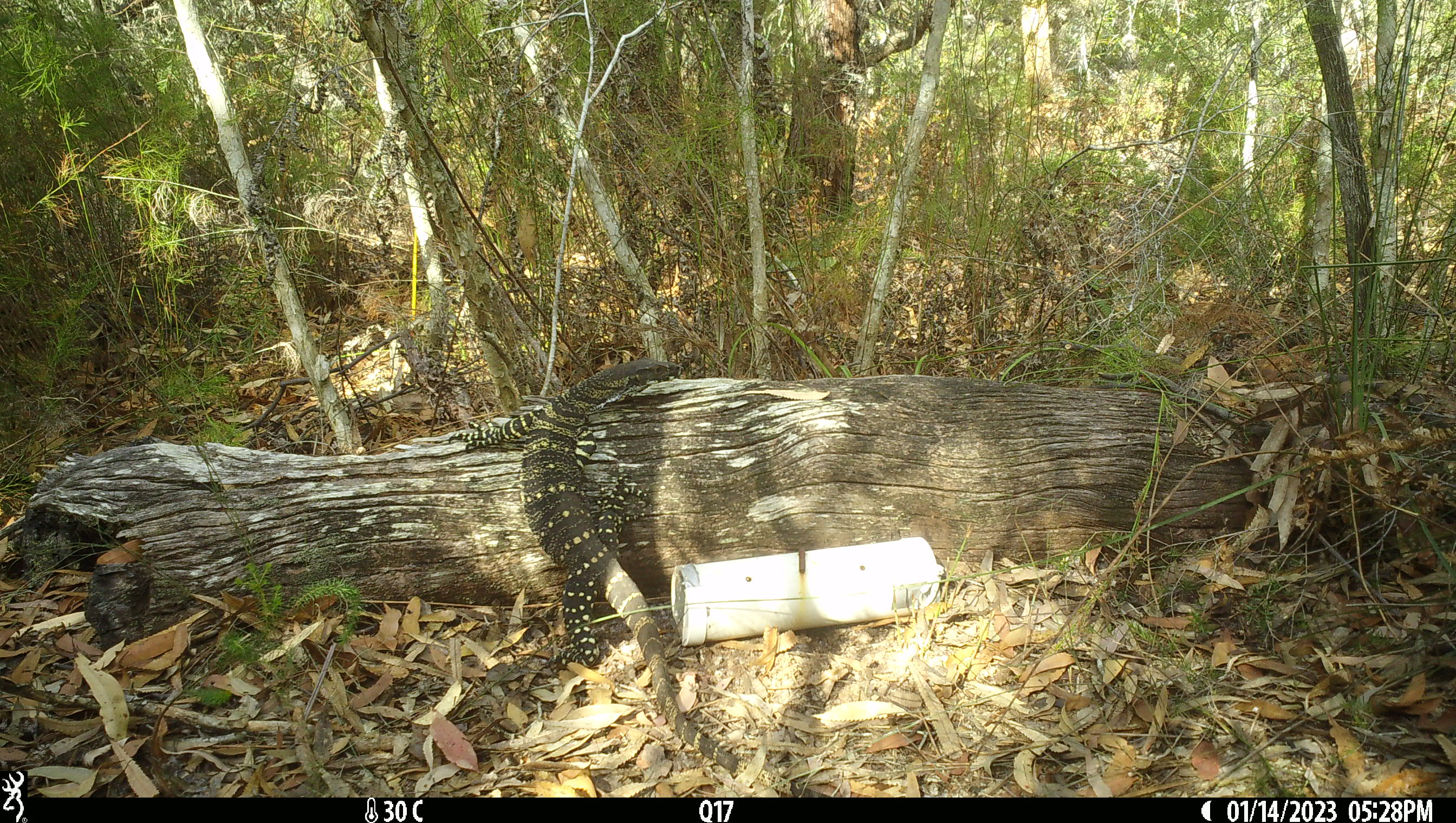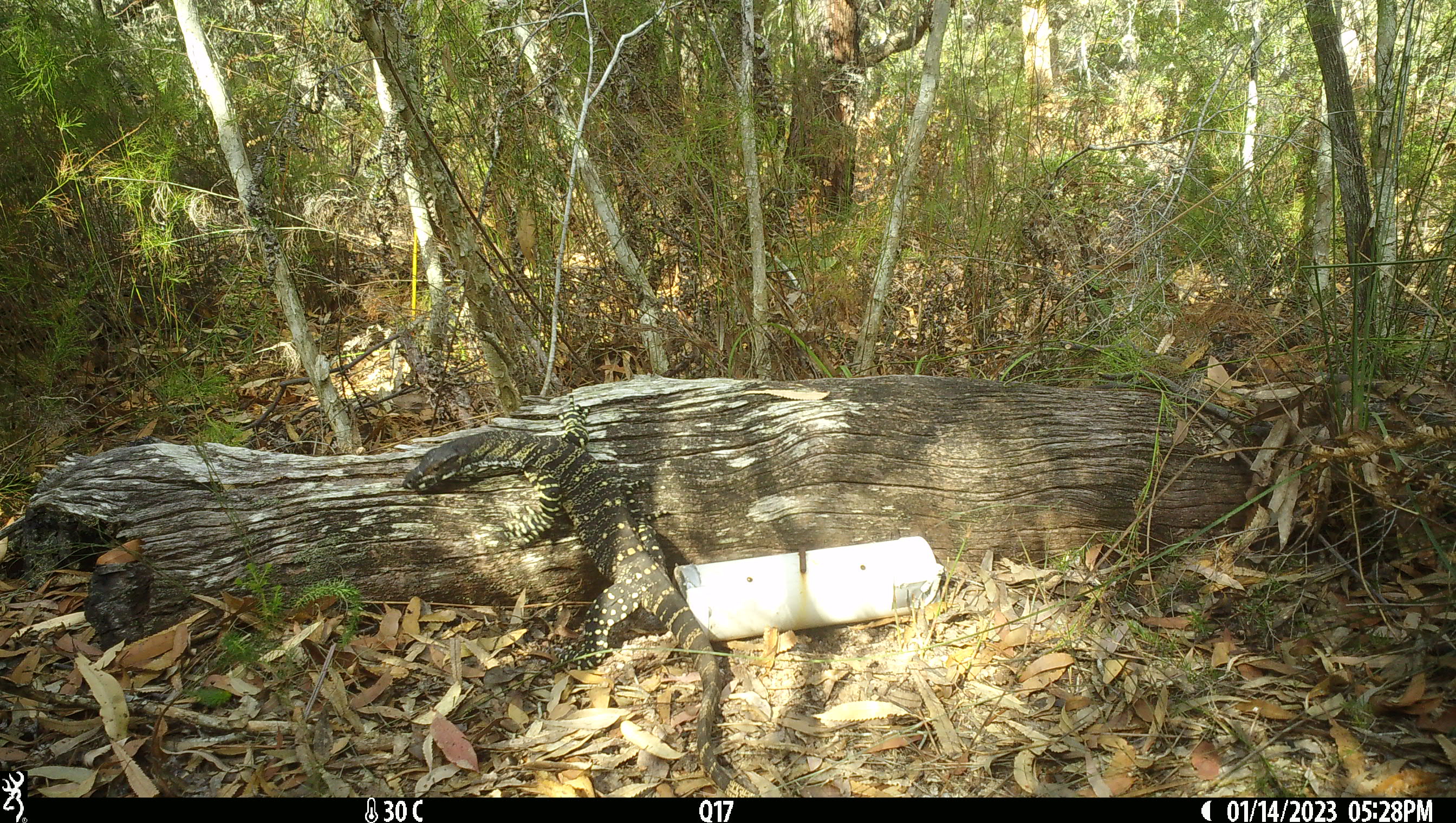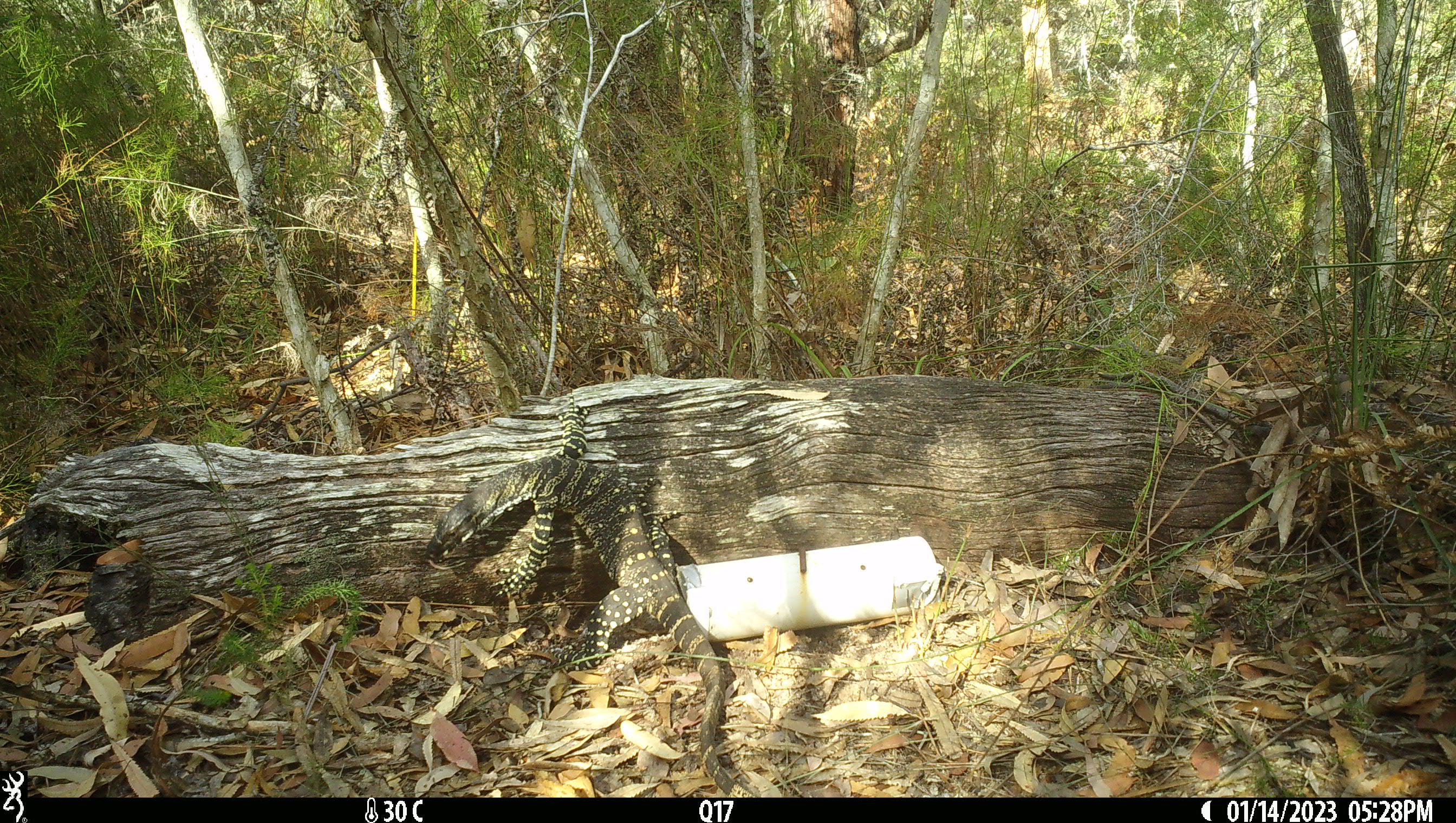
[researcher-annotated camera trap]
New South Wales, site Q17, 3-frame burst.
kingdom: Animalia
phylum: Chordata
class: Reptilia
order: Squamata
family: Varanidae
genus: Varanus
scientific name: Varanus varius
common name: lace monitor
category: goanna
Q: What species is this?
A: Goanna (lace monitor) (Varanus varius).